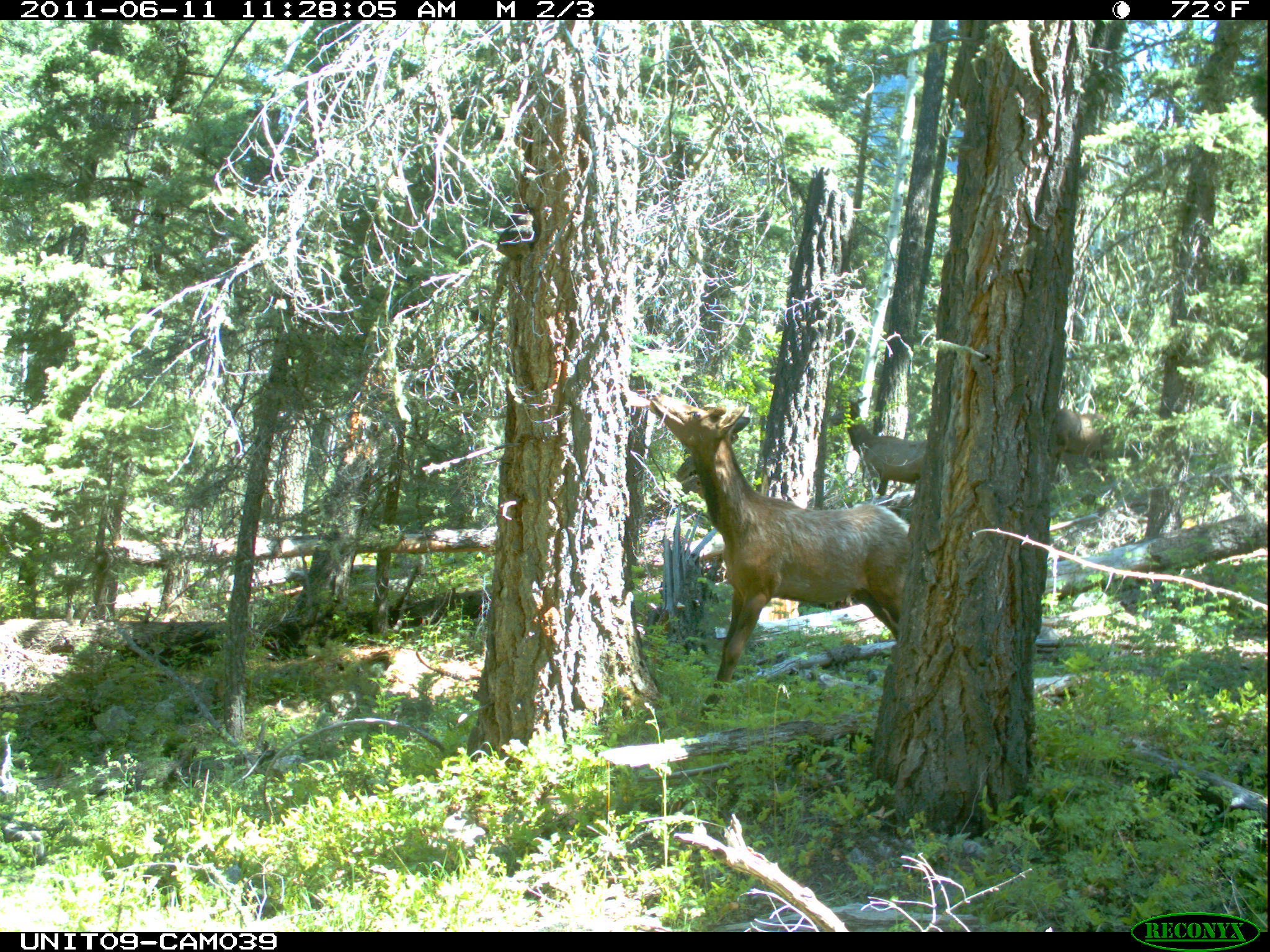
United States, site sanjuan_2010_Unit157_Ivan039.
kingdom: Animalia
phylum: Chordata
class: Mammalia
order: Artiodactyla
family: Cervidae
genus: Cervus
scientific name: Cervus elaphus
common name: red deer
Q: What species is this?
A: Cervus elaphus (red deer).